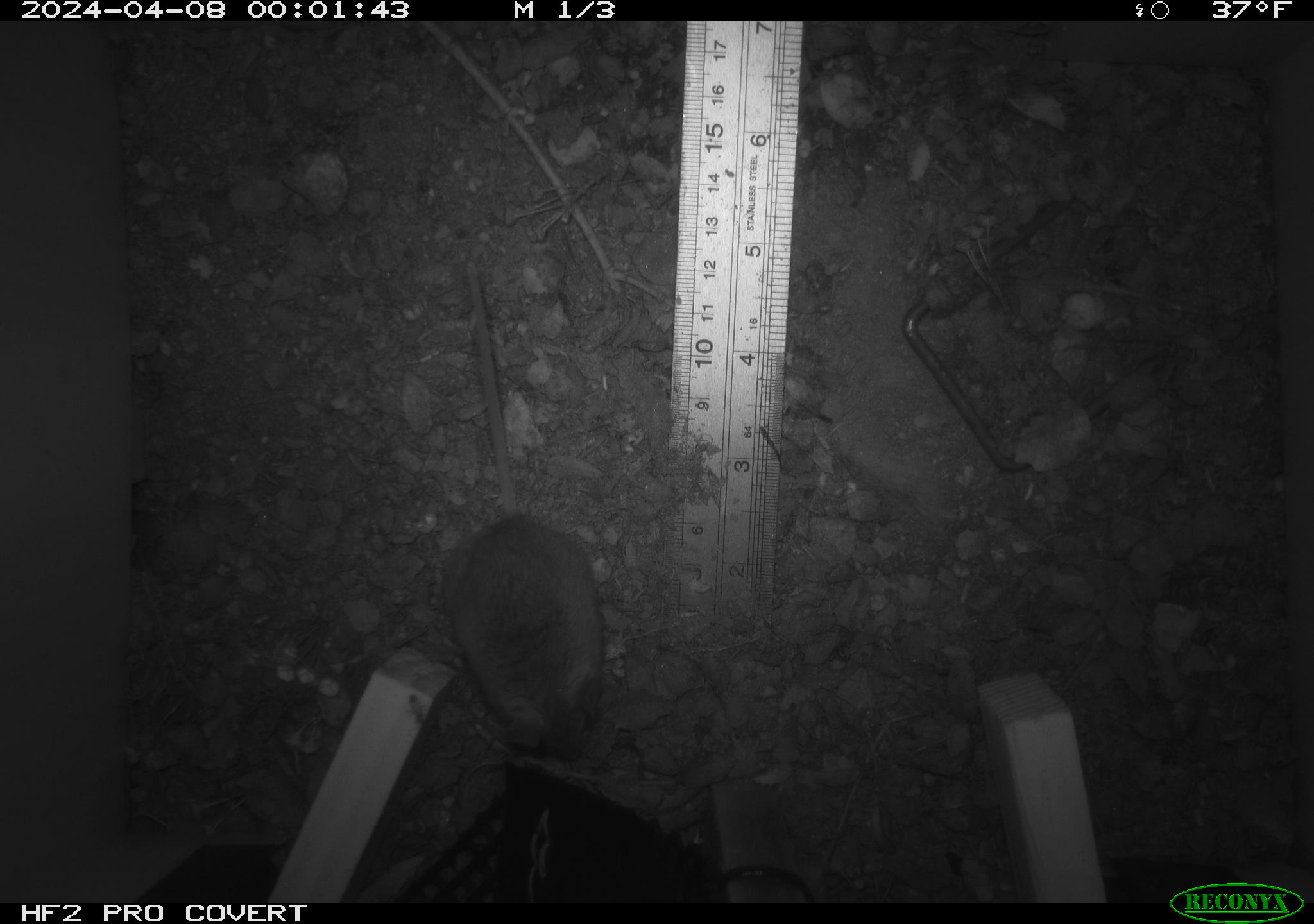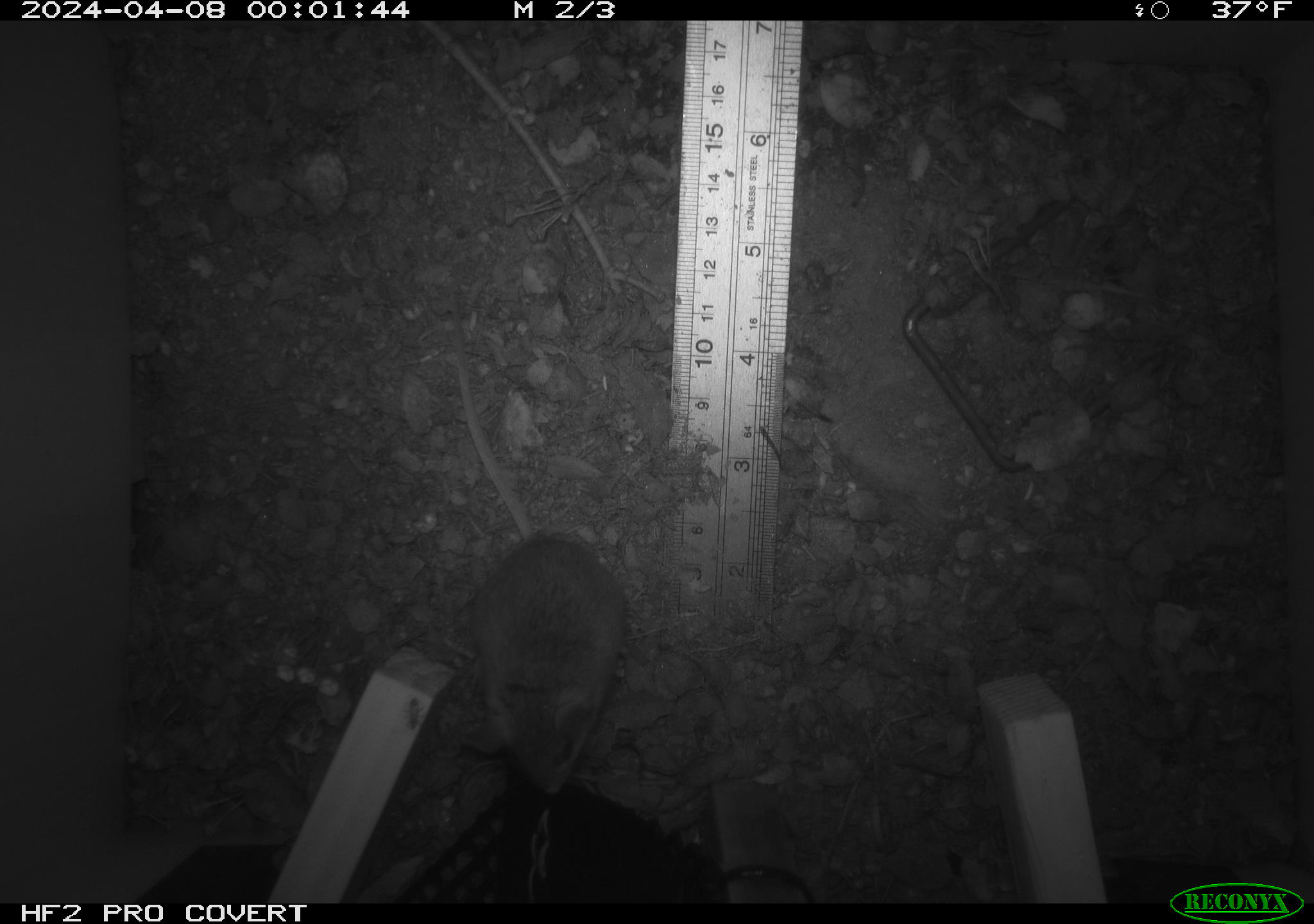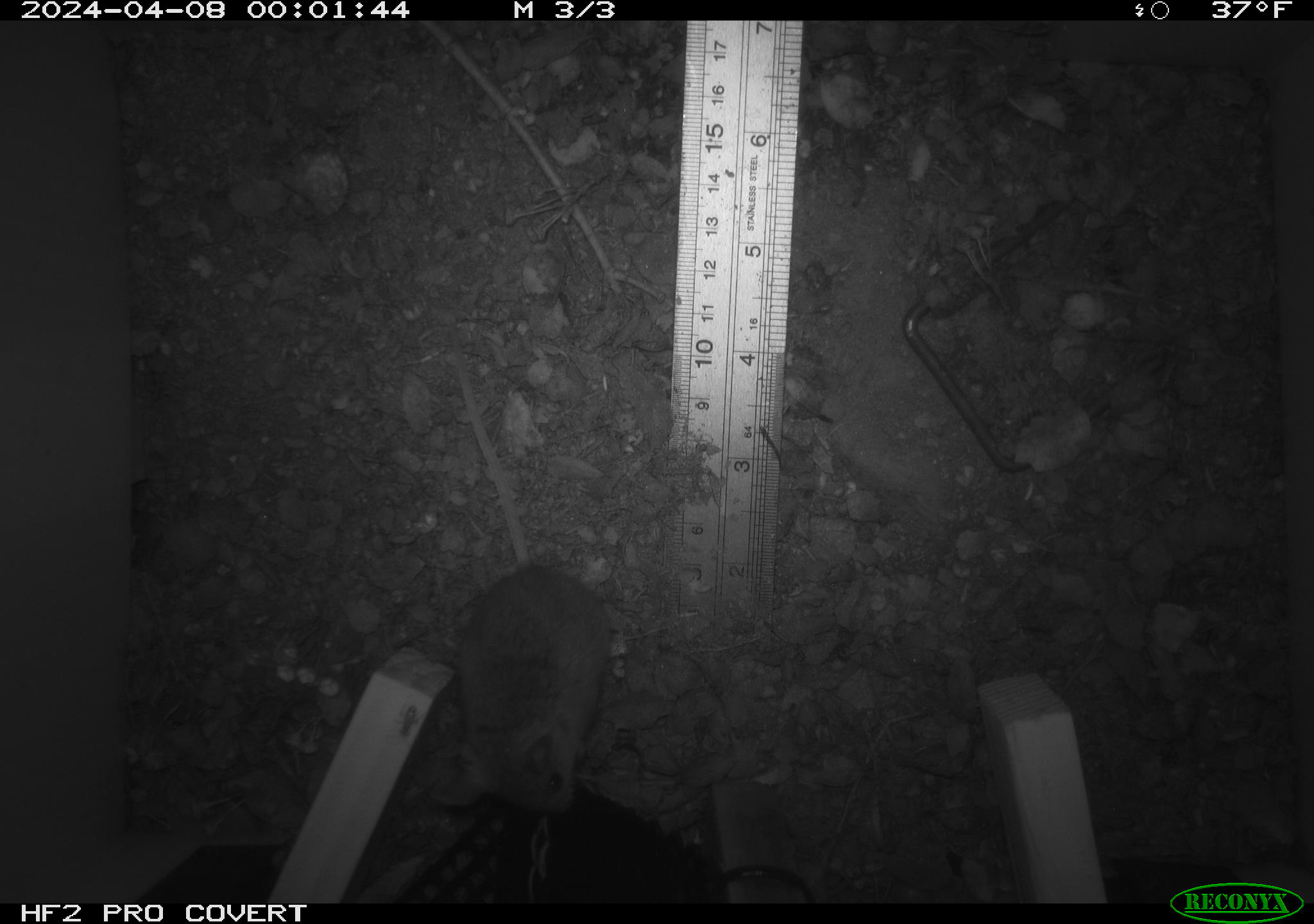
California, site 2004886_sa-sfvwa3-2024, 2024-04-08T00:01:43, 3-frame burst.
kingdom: Animalia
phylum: Chordata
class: Mammalia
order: Rodentia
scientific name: Rodentia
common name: mouse species